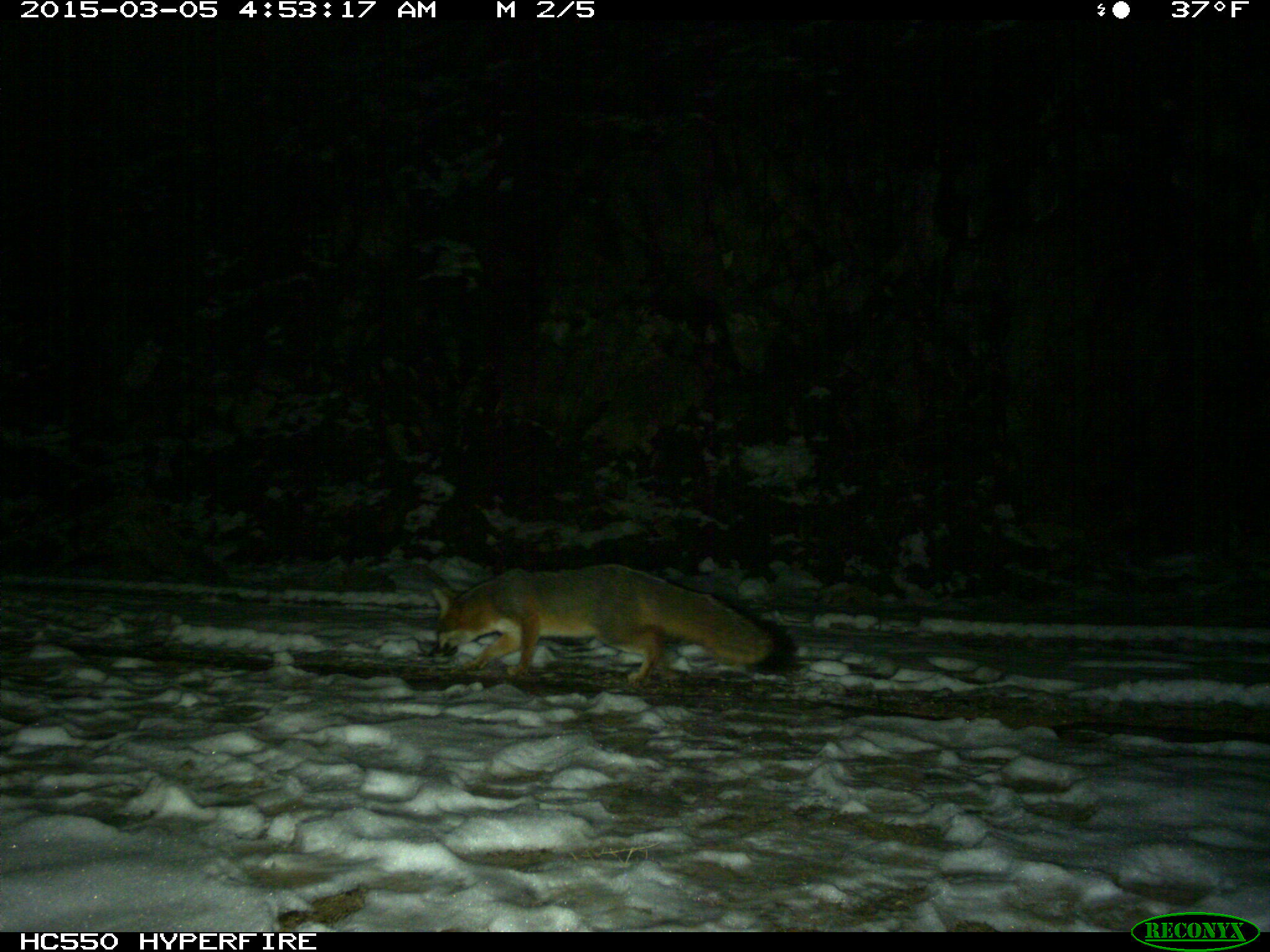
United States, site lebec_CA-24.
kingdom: Animalia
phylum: Chordata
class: Mammalia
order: Carnivora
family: Canidae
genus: Urocyon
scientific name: Urocyon cinereoargenteus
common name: gray fox